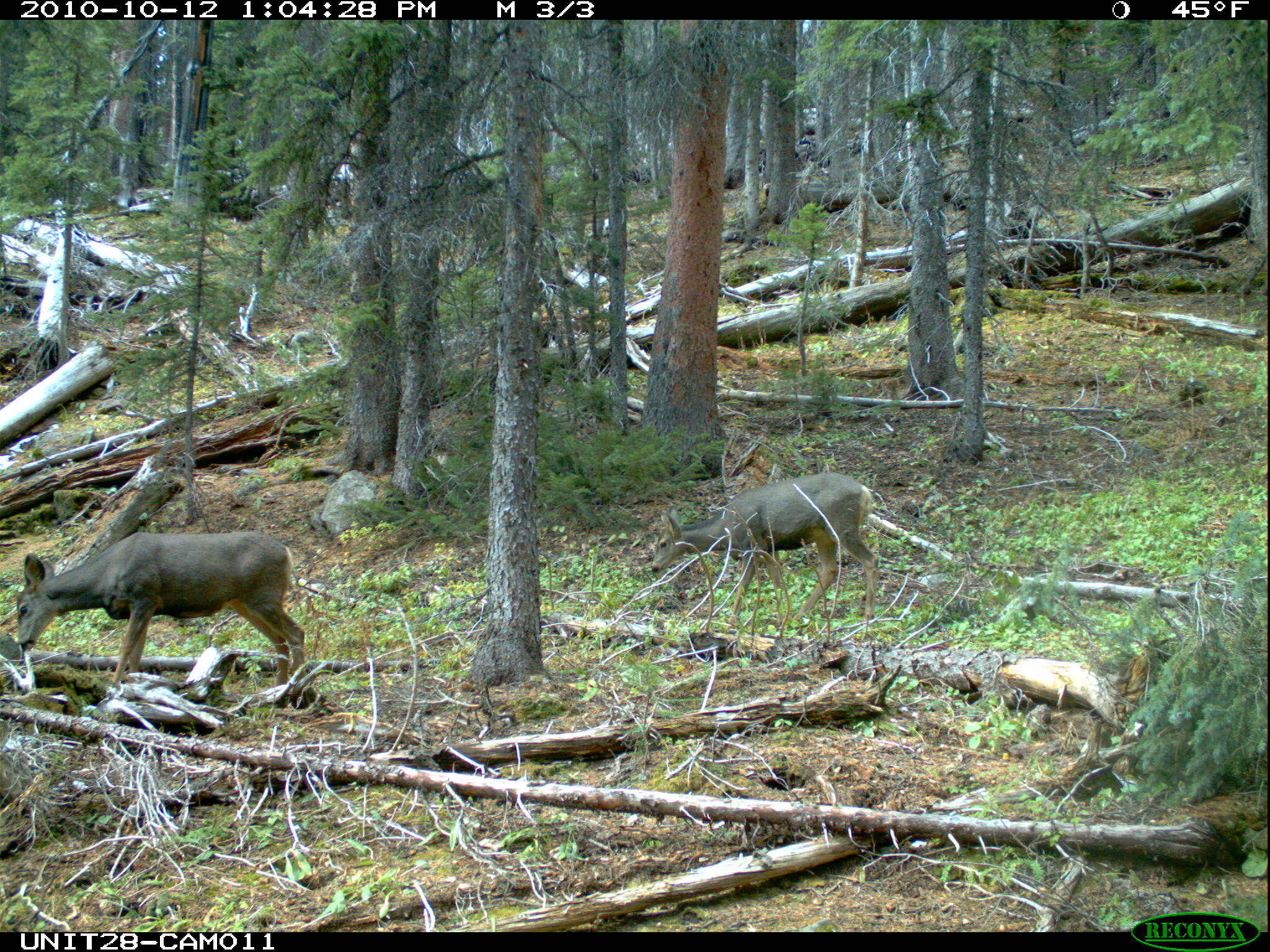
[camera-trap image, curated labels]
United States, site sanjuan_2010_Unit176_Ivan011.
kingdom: Animalia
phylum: Chordata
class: Mammalia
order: Artiodactyla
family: Cervidae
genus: Odocoileus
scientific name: Odocoileus hemionus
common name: mule deer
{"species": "Odocoileus hemionus (mule deer)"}